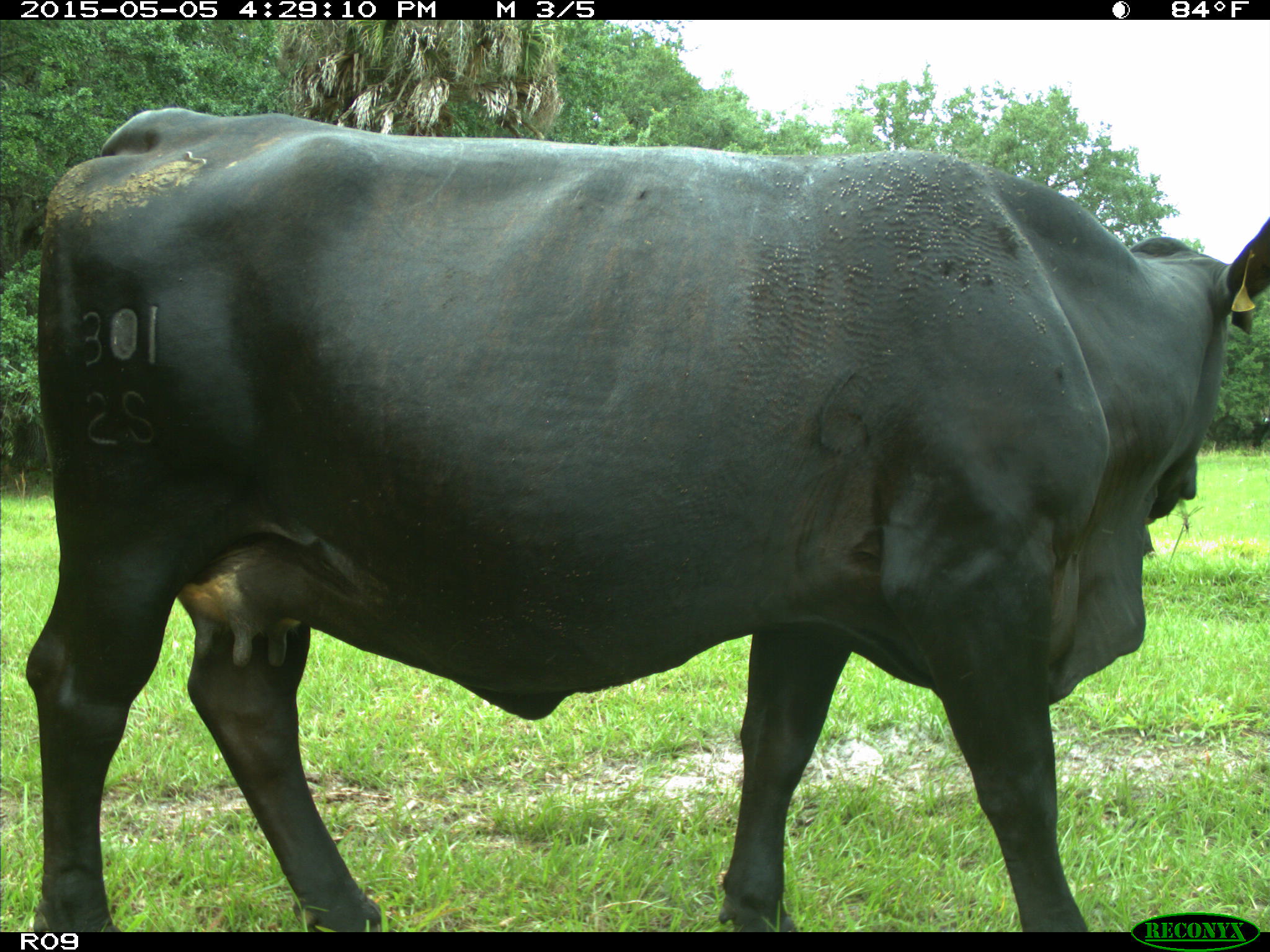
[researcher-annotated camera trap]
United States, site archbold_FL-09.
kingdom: Animalia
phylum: Chordata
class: Mammalia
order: Artiodactyla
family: Bovidae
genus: Bos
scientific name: Bos taurus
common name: domestic cow